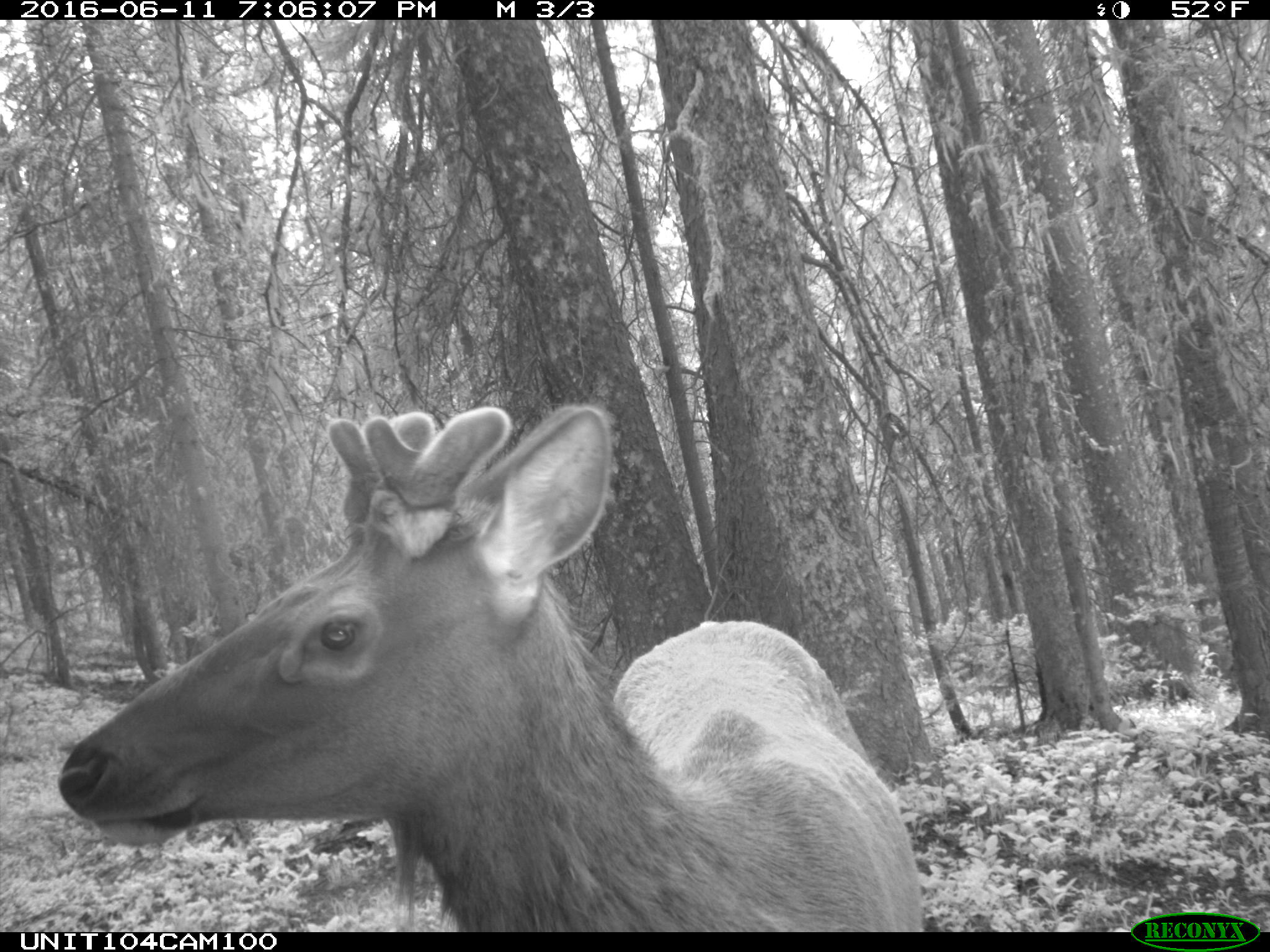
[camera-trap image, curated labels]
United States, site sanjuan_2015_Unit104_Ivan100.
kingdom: Animalia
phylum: Chordata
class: Mammalia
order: Artiodactyla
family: Cervidae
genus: Cervus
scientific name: Cervus elaphus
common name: red deer